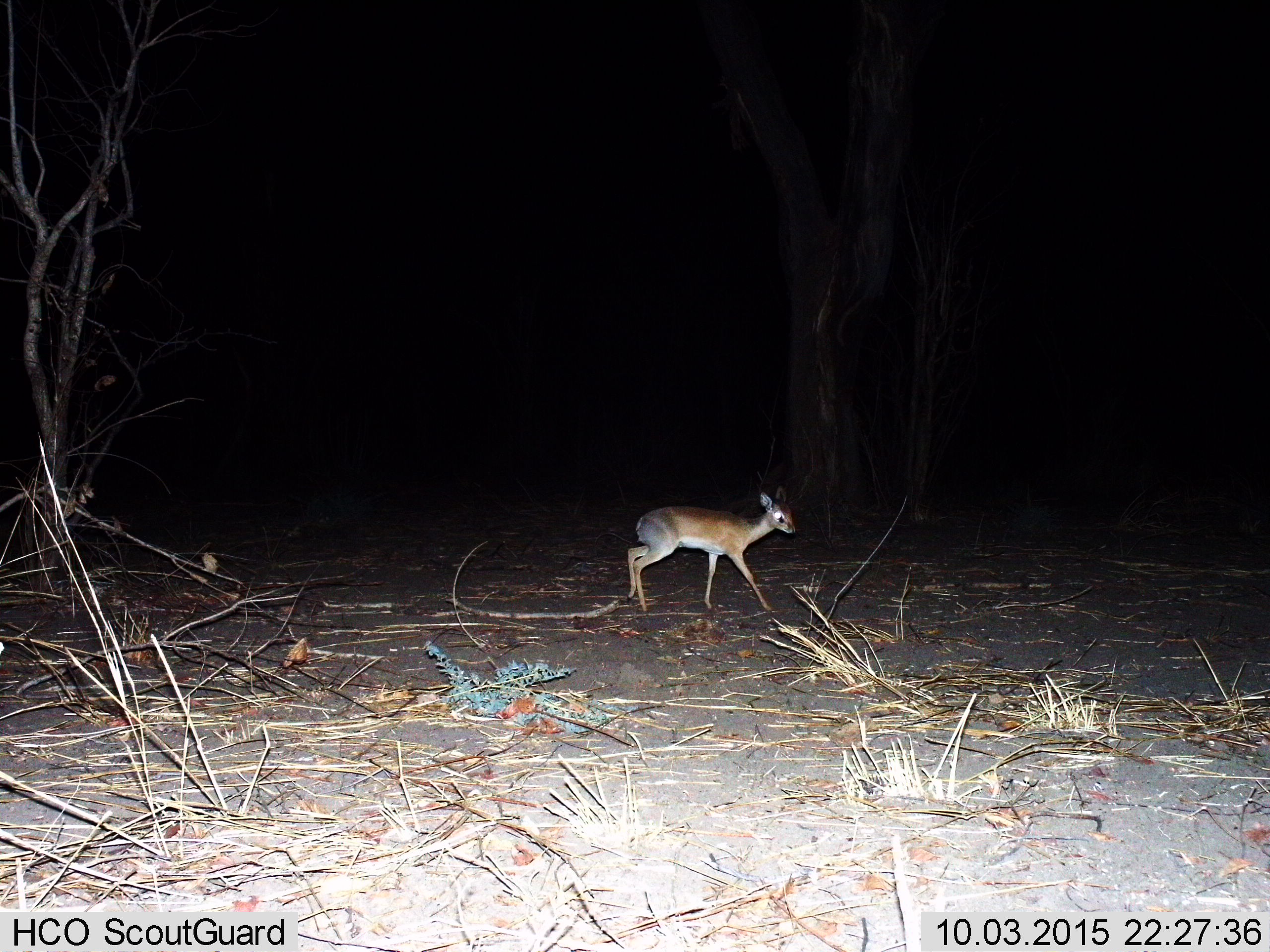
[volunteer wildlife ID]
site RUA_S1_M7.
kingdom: Animalia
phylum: Chordata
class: Mammalia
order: Artiodactyla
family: Bovidae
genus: Madoqua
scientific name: Madoqua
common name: dik-dik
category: dikdik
Dikdik (dik-dik) (Madoqua), count 1. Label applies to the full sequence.